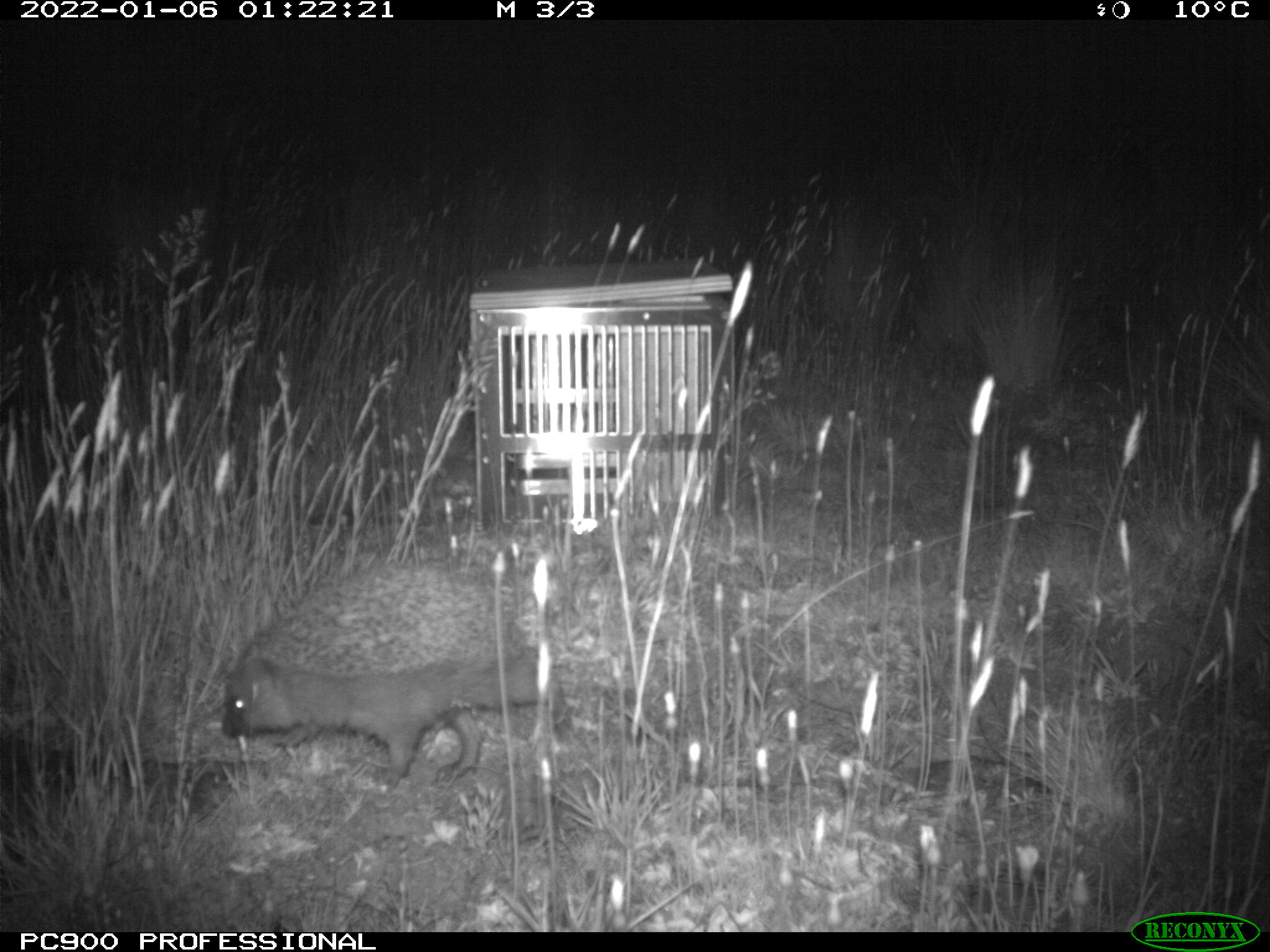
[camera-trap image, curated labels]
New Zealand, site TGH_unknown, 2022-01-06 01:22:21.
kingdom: Animalia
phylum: Chordata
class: Mammalia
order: Eulipotyphla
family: Erinaceidae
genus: Erinaceus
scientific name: Erinaceus europaeus europaeus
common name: european hedgehog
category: hedgehog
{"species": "hedgehog (european hedgehog) (Erinaceus europaeus europaeus)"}